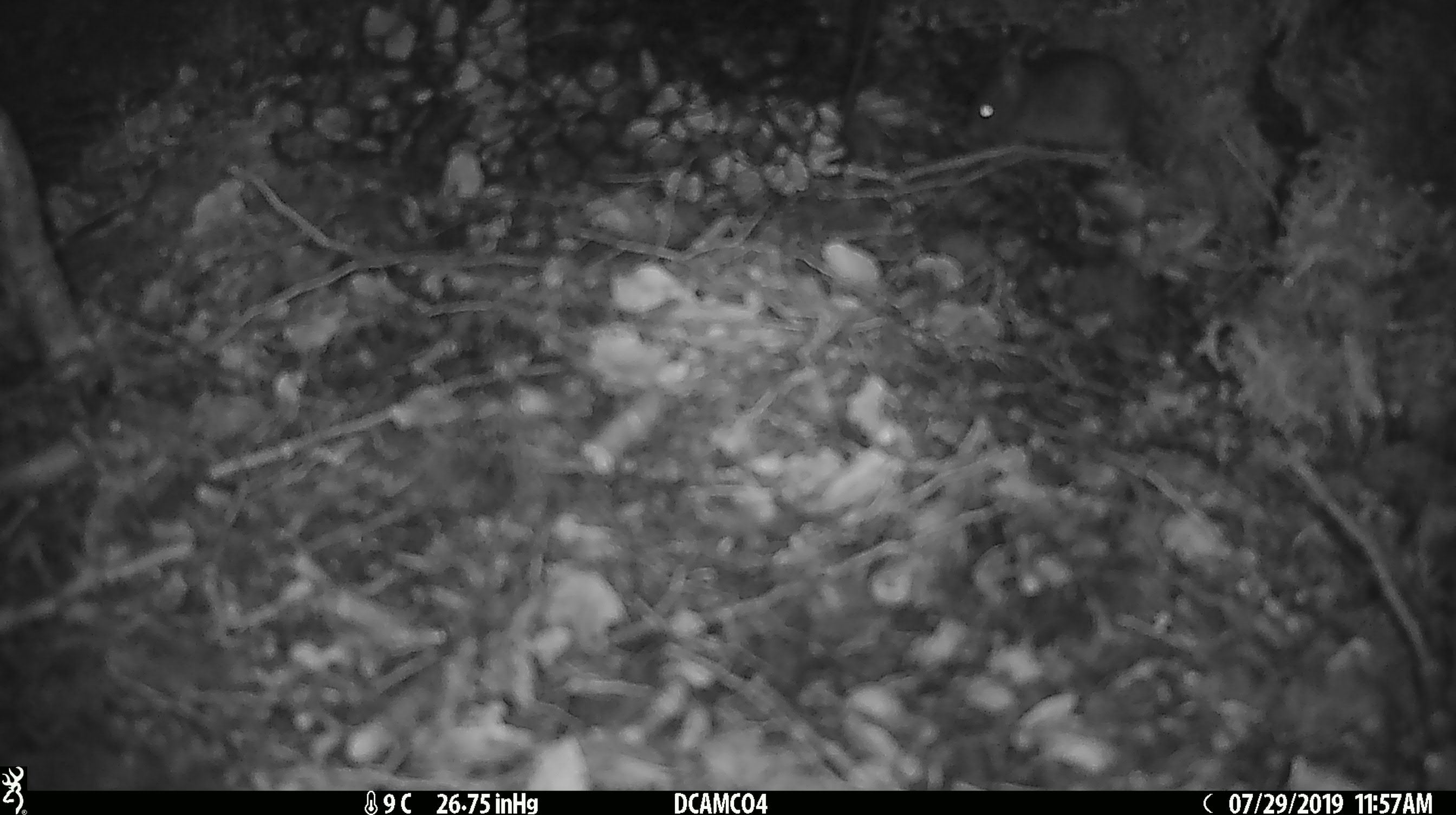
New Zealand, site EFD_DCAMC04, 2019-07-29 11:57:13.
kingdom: Animalia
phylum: Chordata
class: Mammalia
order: Rodentia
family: Muridae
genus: Mus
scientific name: Mus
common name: mouse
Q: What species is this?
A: Mouse (Mus).